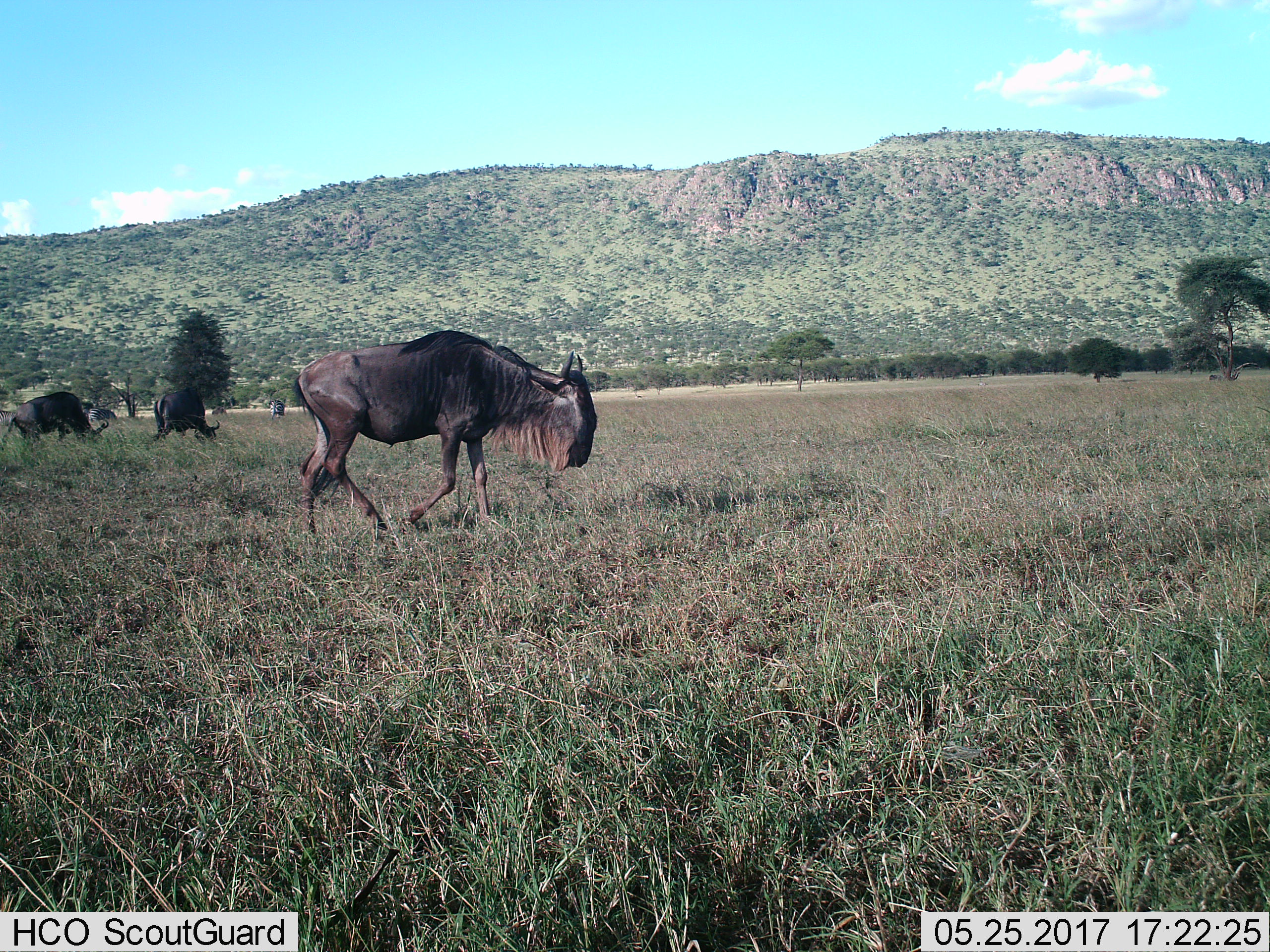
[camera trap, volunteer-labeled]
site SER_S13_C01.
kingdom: Animalia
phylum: Chordata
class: Mammalia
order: Artiodactyla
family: Bovidae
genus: Connochaetes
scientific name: Connochaetes taurinus taurinus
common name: blue wildebeest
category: wildebeestblue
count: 3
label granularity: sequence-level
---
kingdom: Animalia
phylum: Chordata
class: Mammalia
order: Perissodactyla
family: Equidae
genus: Equus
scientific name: Equus quagga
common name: plains zebra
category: zebraplains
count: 3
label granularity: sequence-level